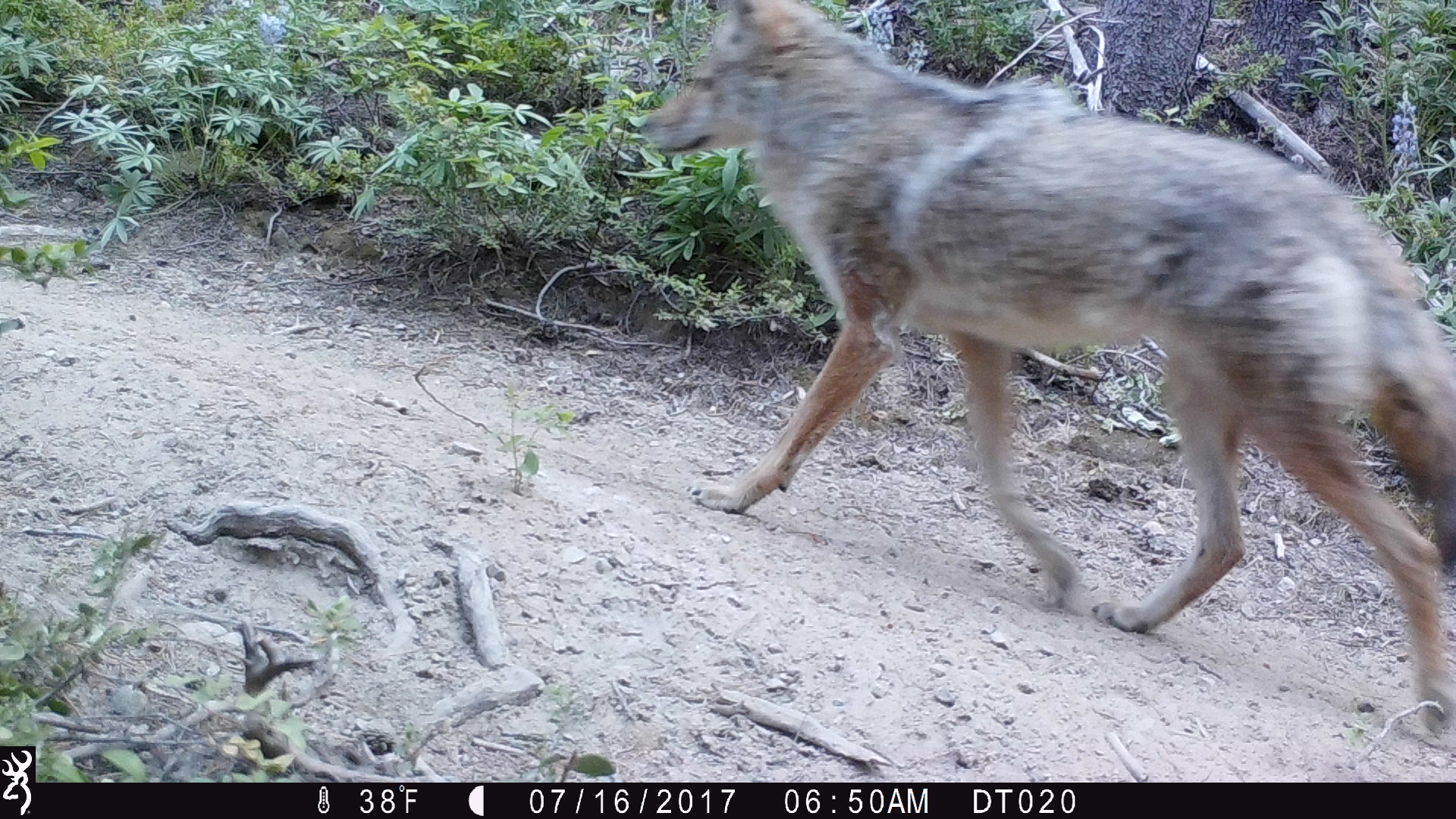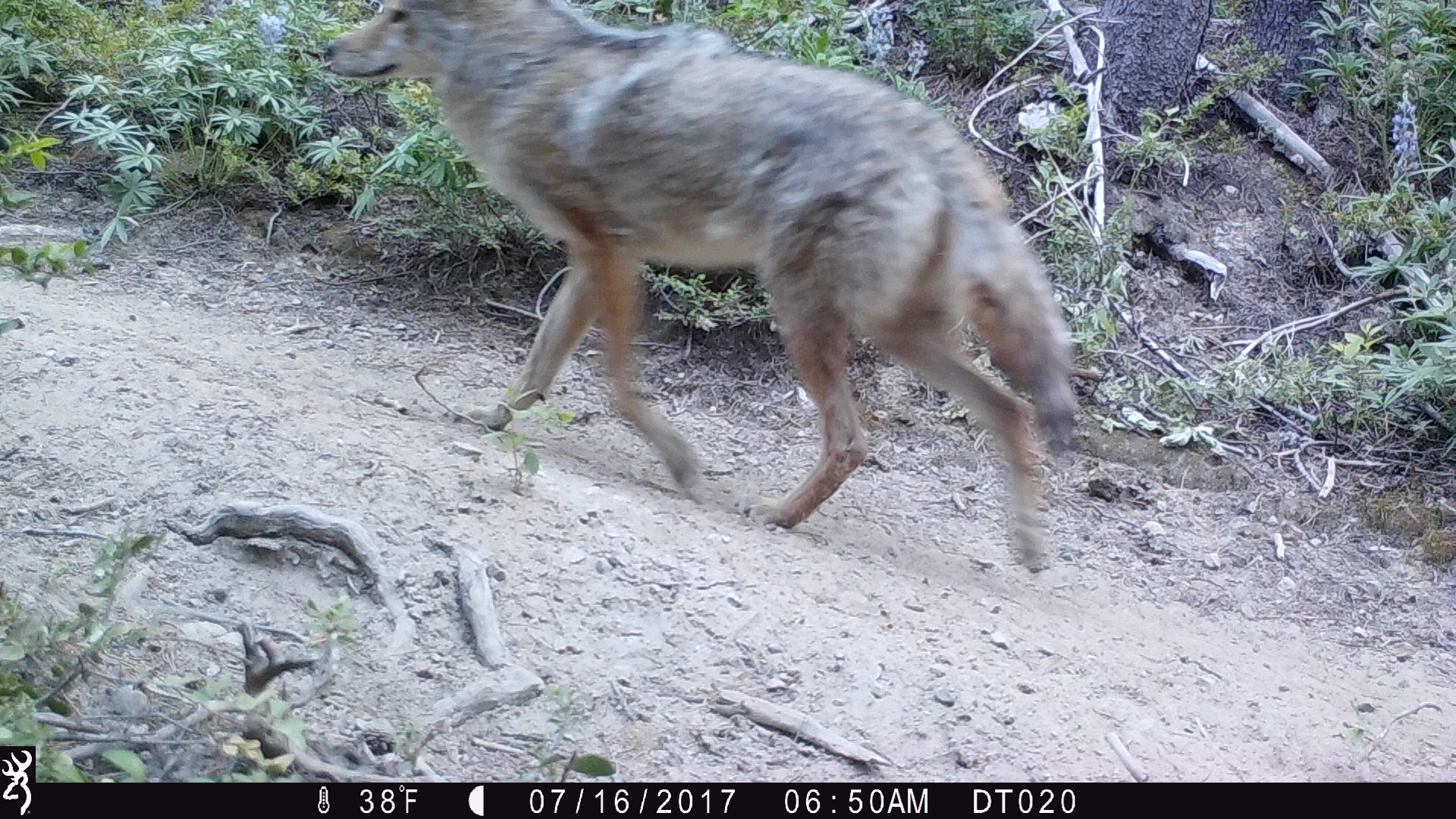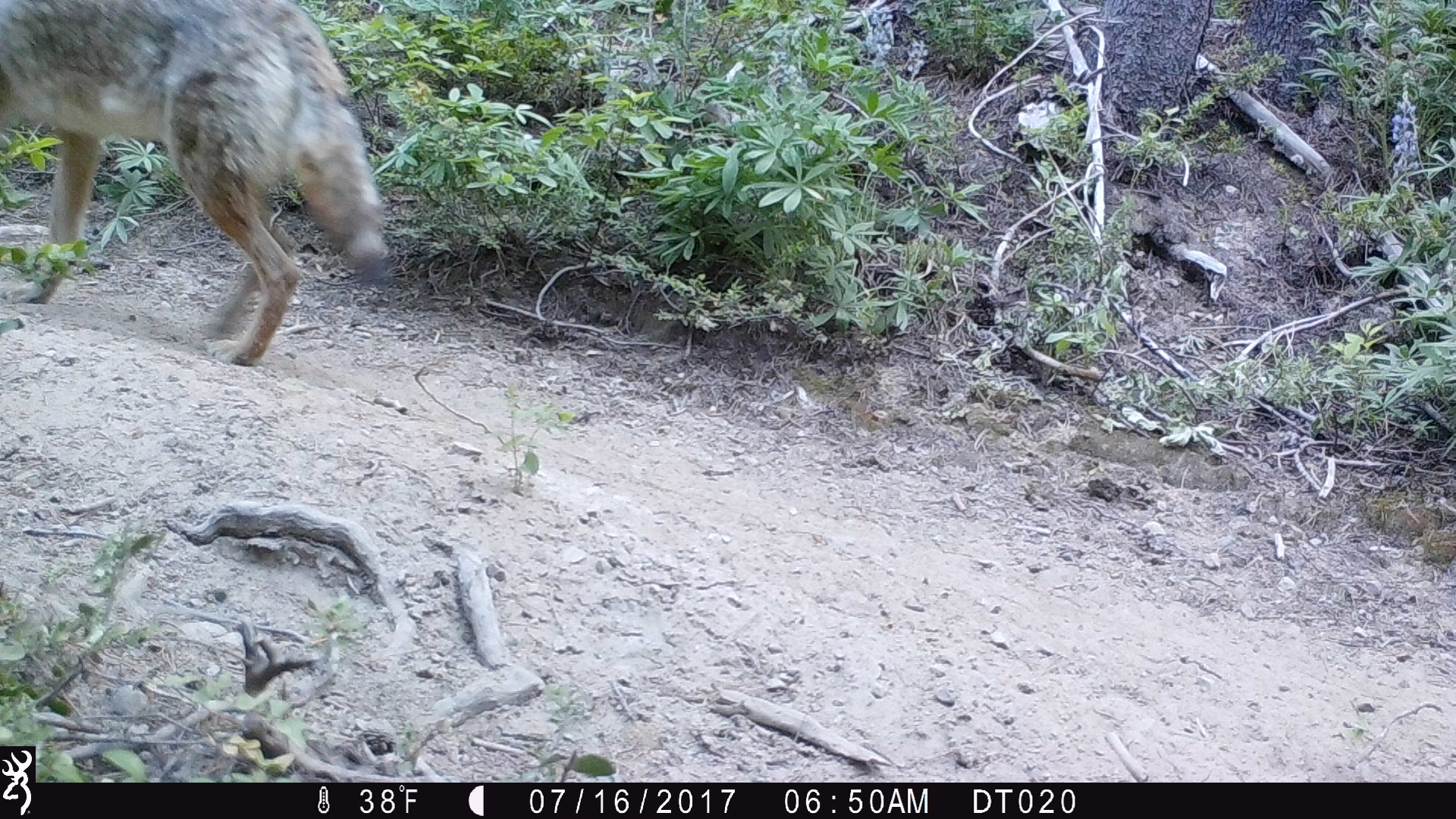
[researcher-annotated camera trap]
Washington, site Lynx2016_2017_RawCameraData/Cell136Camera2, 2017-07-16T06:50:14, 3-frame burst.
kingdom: Animalia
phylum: Chordata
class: Mammalia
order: Carnivora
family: Canidae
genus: Canis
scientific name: Canis latrans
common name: coyote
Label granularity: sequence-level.